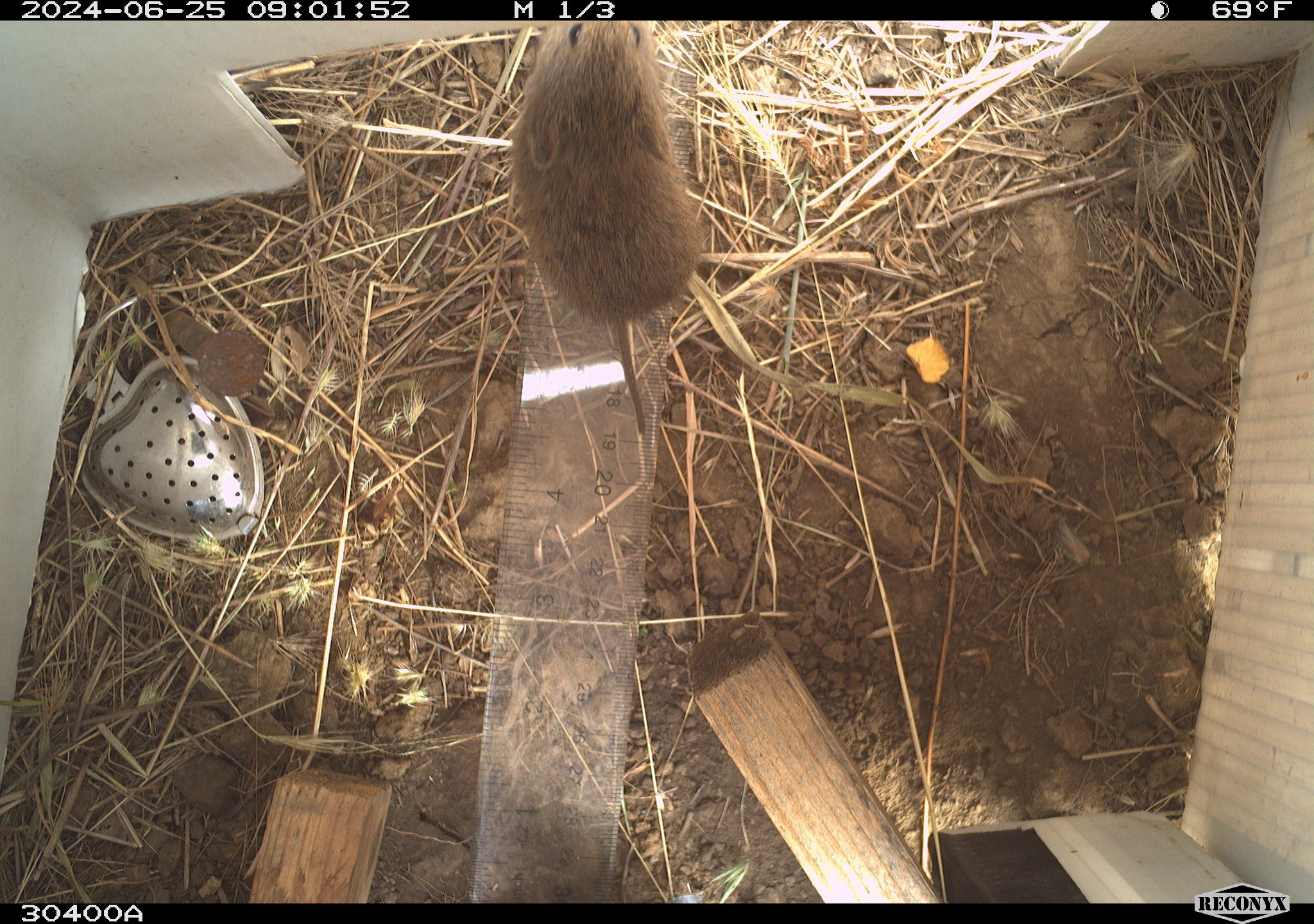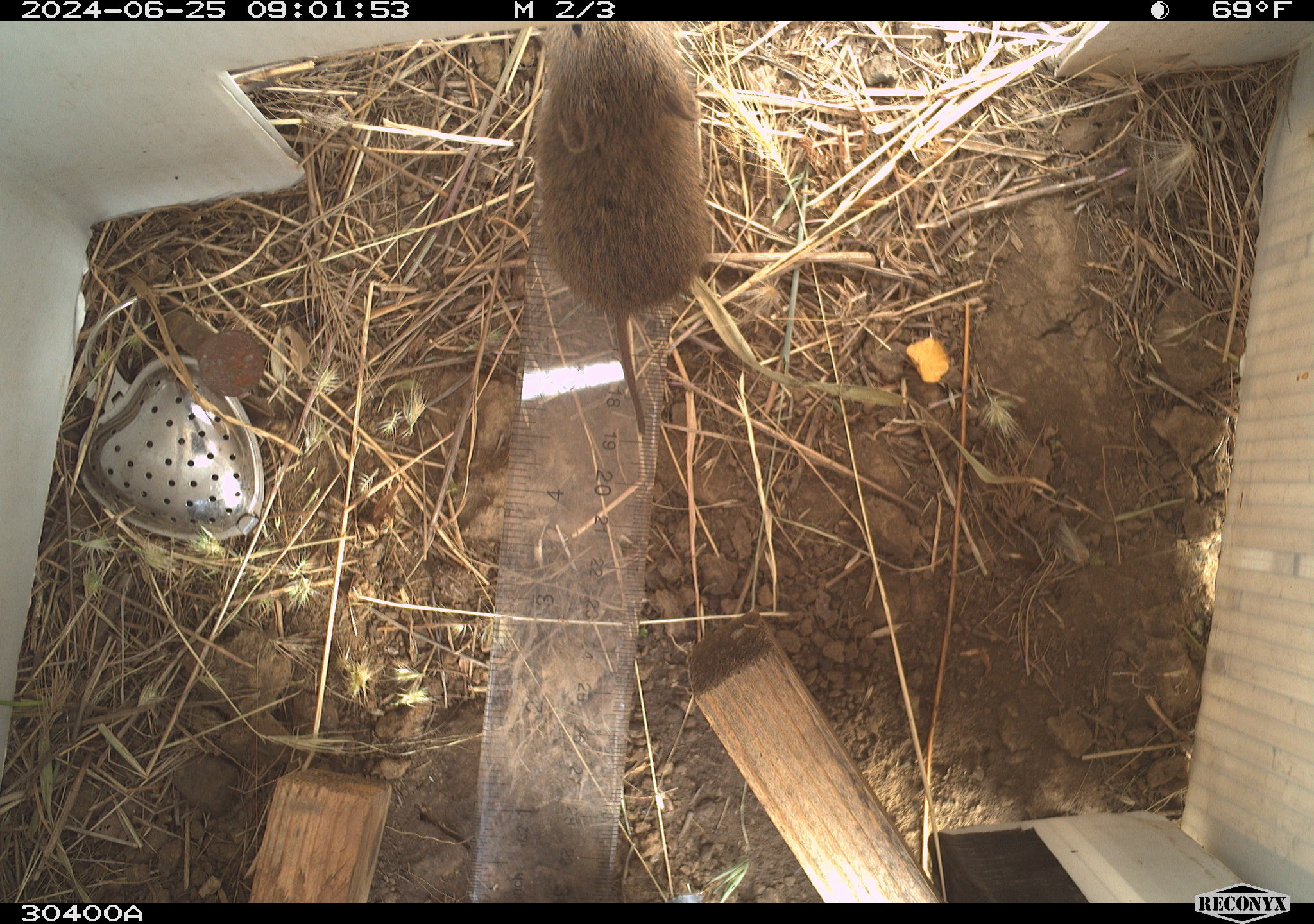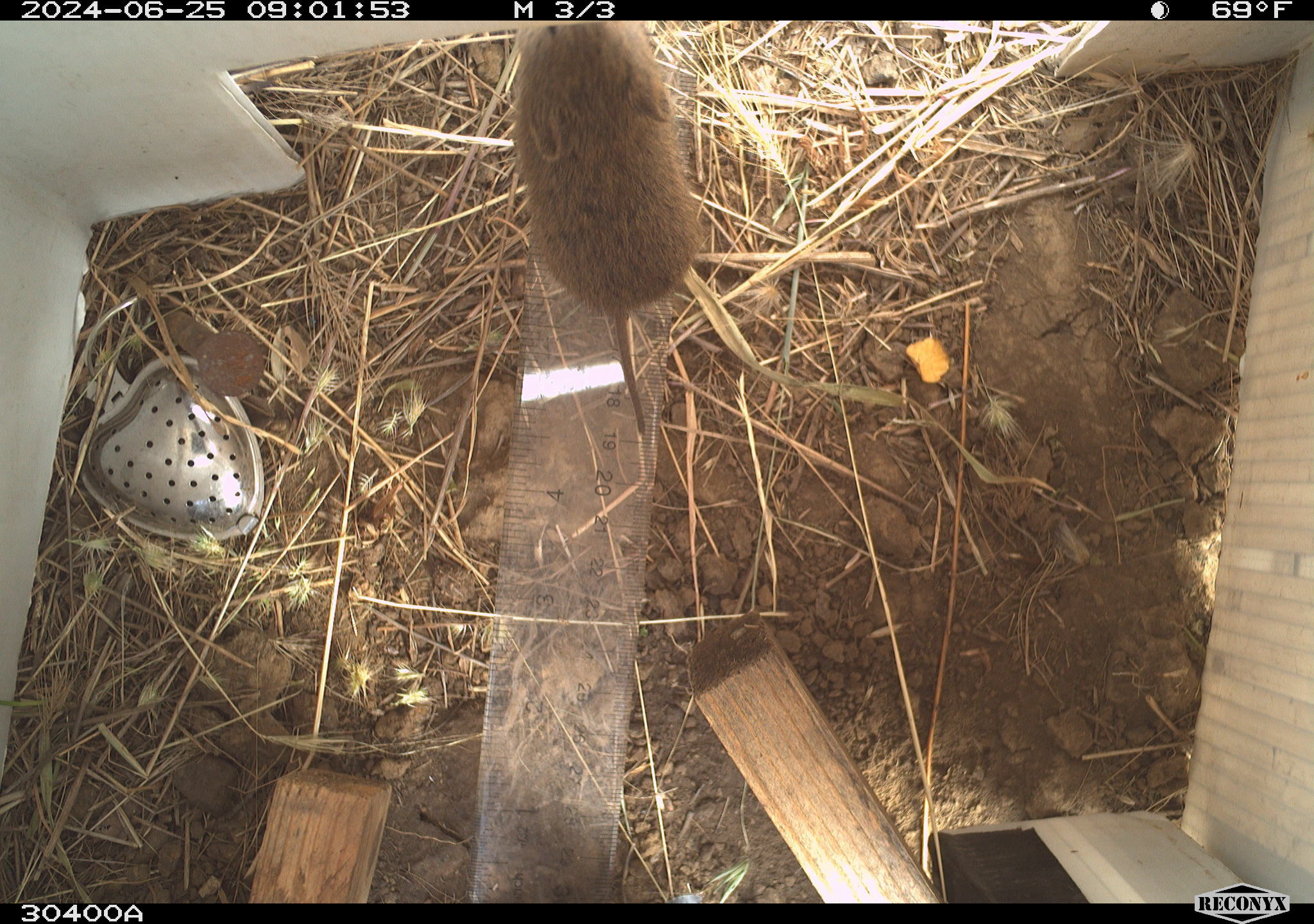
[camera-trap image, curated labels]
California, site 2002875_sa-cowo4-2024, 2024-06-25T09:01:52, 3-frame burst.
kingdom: Animalia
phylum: Chordata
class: Mammalia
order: Rodentia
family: Cricetidae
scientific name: Arvicolinae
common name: voles, lemmings, and muskrats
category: arvicolinae subfamily